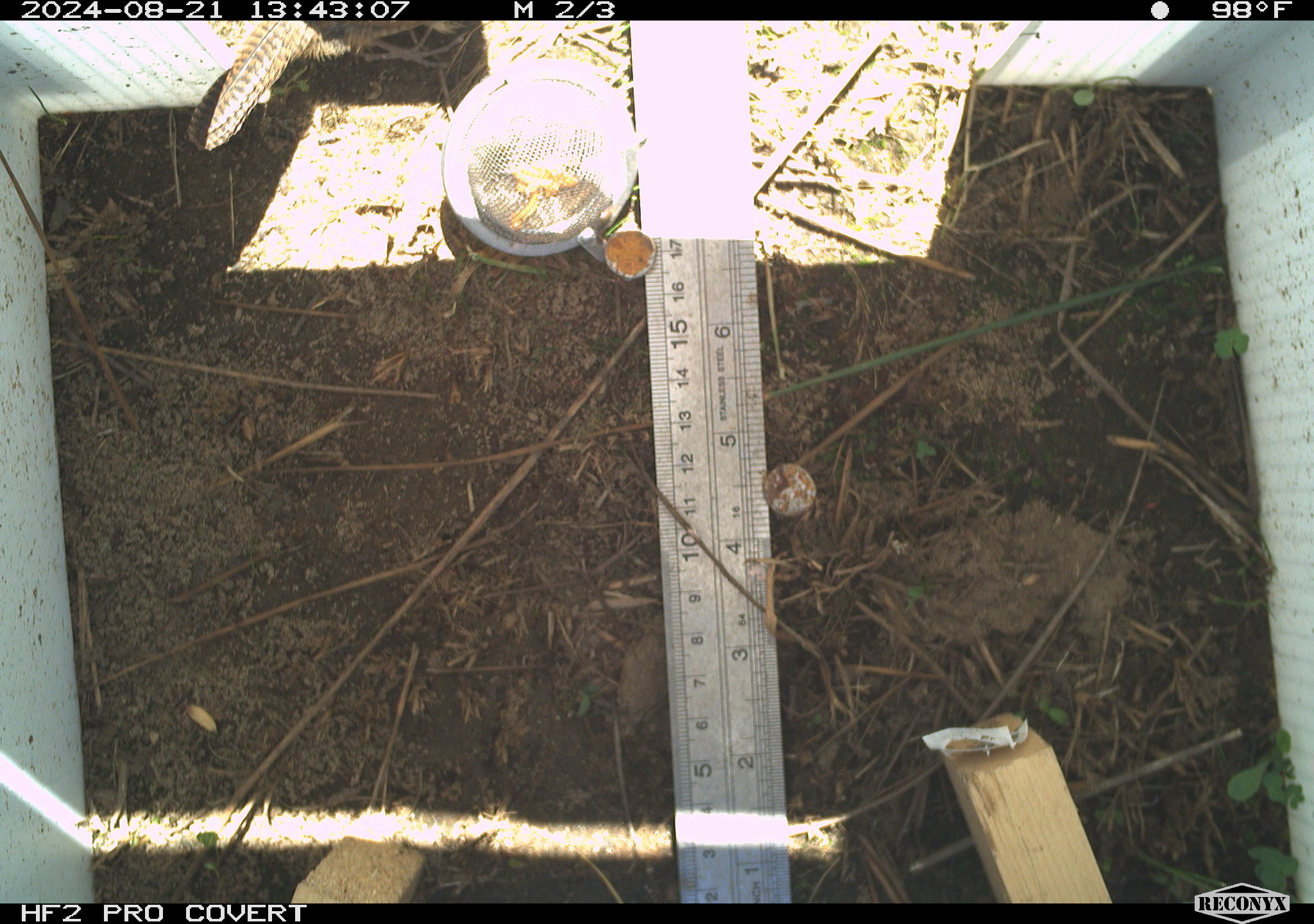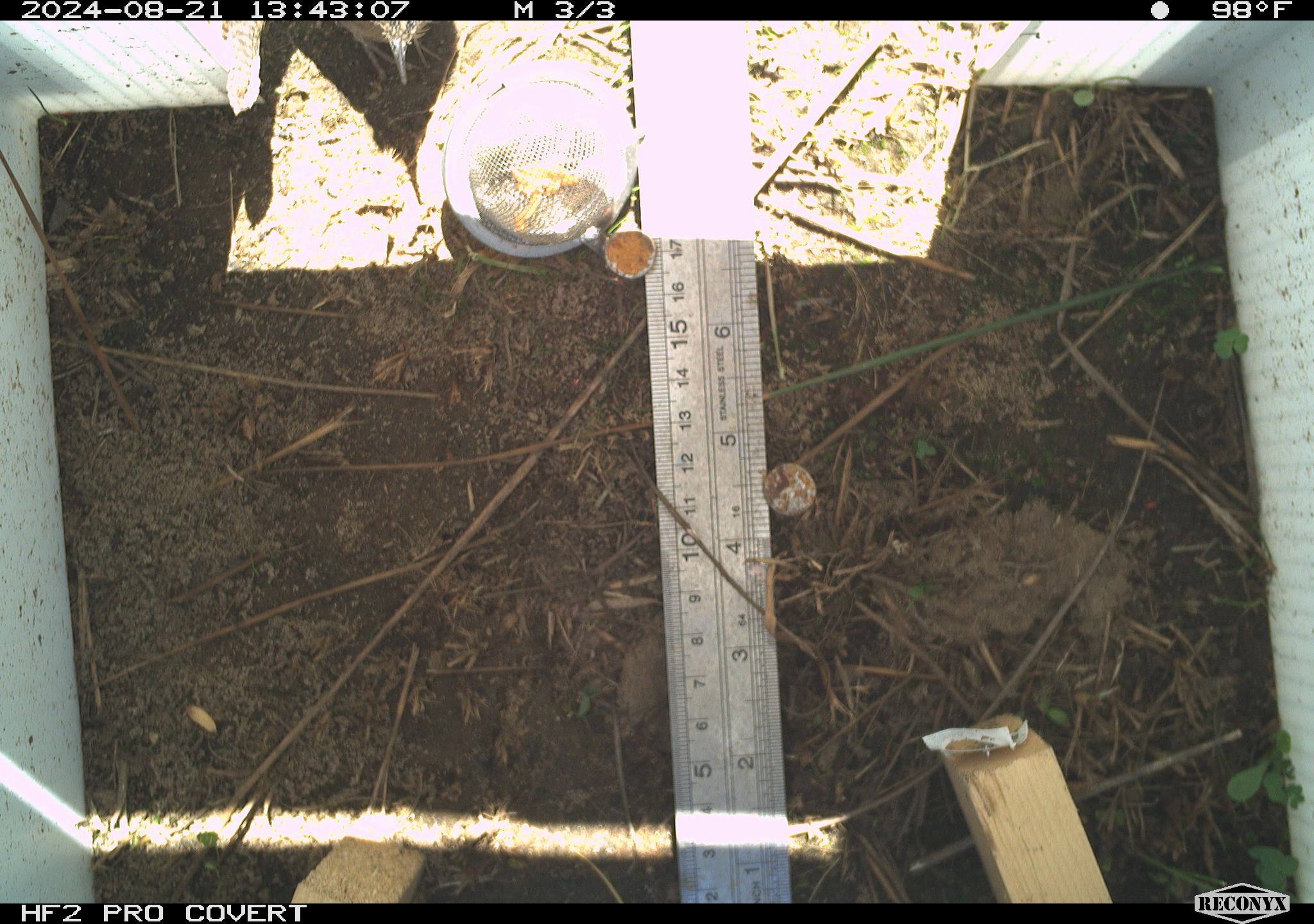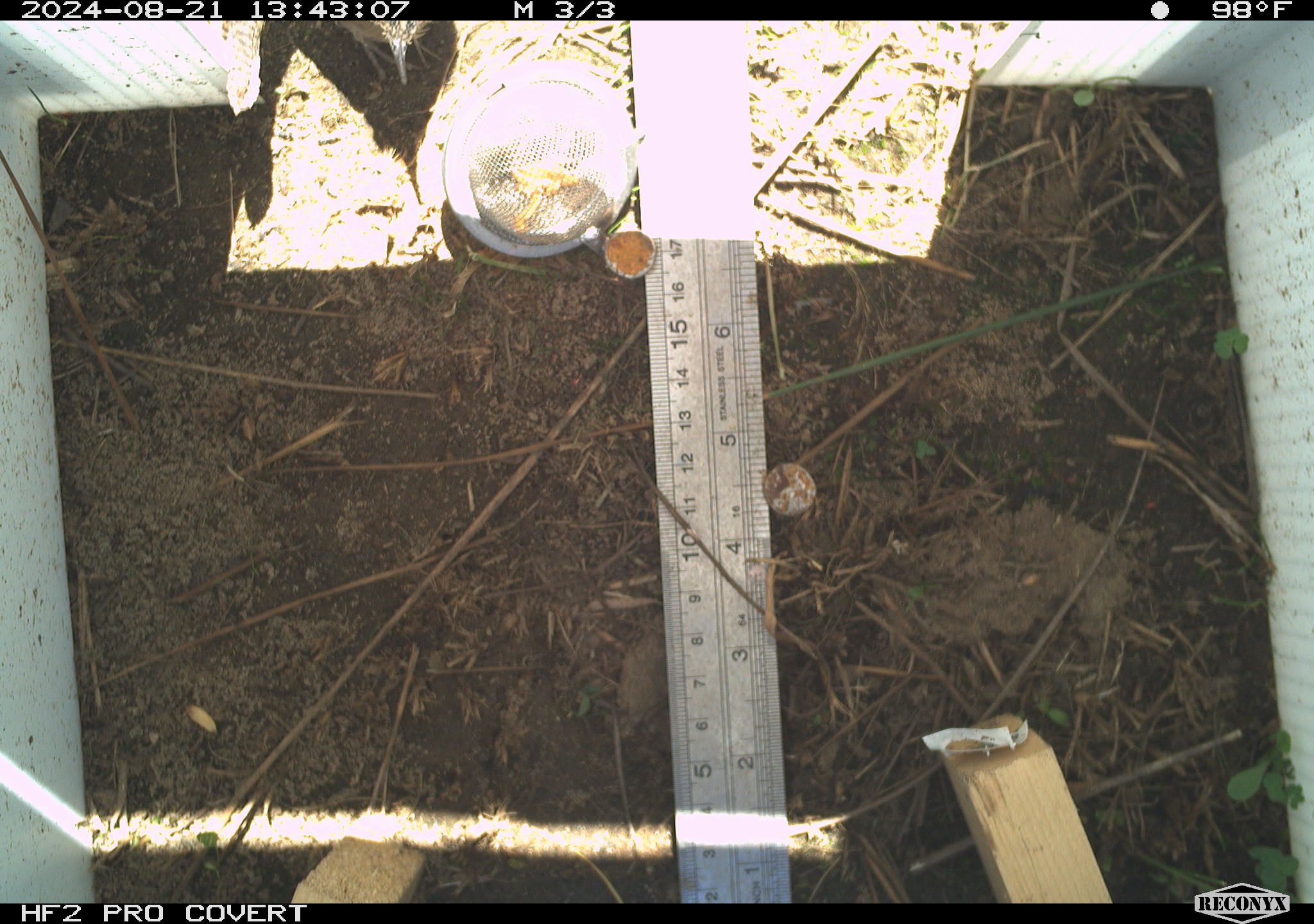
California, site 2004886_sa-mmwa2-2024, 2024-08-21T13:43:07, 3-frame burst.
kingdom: Animalia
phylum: Chordata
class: Aves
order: Passeriformes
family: Troglodytidae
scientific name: Troglodytidae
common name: wren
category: troglodytidae family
Troglodytidae family (wren) (Troglodytidae).